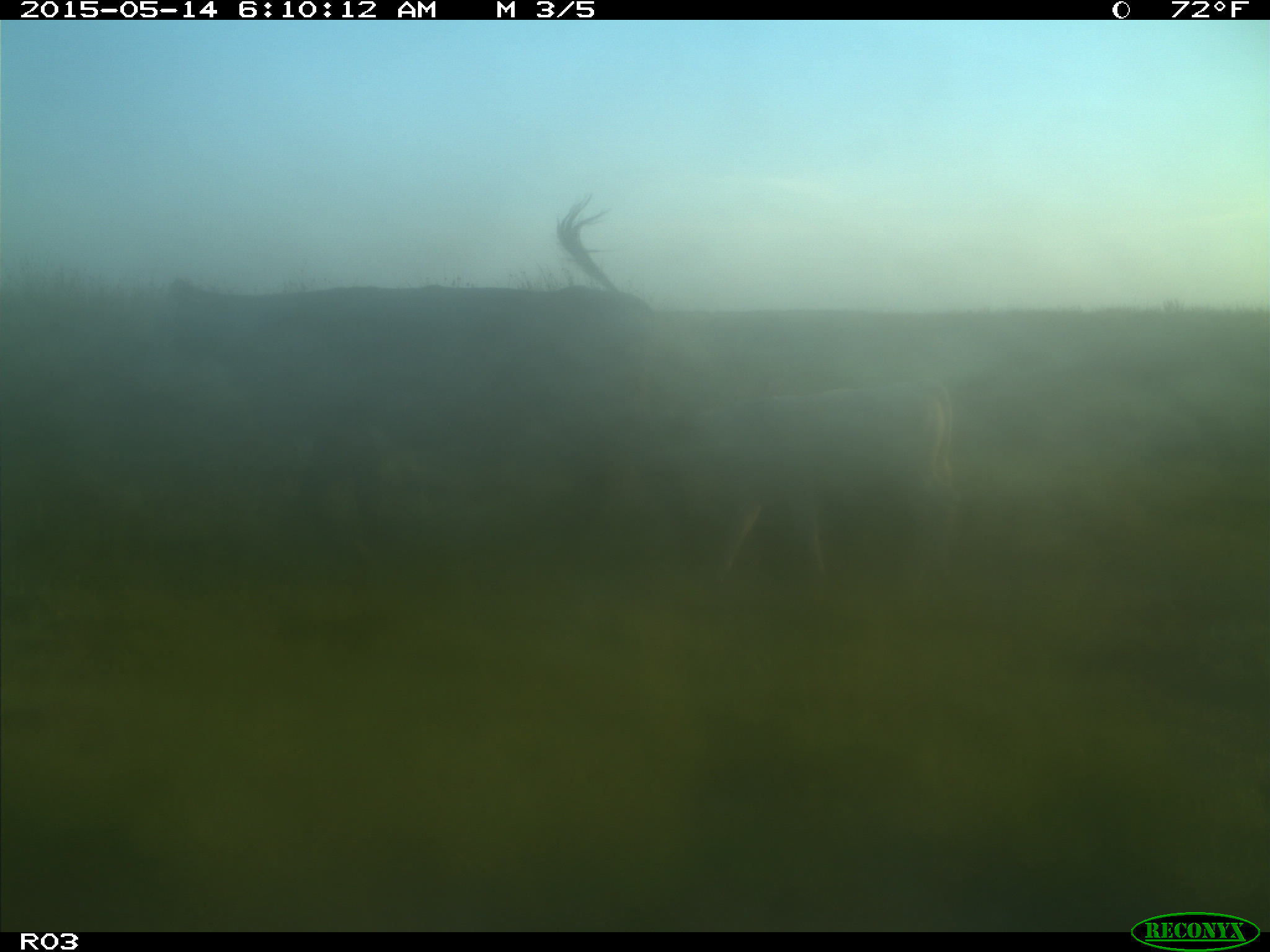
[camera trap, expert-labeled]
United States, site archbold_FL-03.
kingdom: Animalia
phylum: Chordata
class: Mammalia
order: Artiodactyla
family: Bovidae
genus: Bos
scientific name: Bos taurus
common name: domestic cow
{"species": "Bos taurus (domestic cow)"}